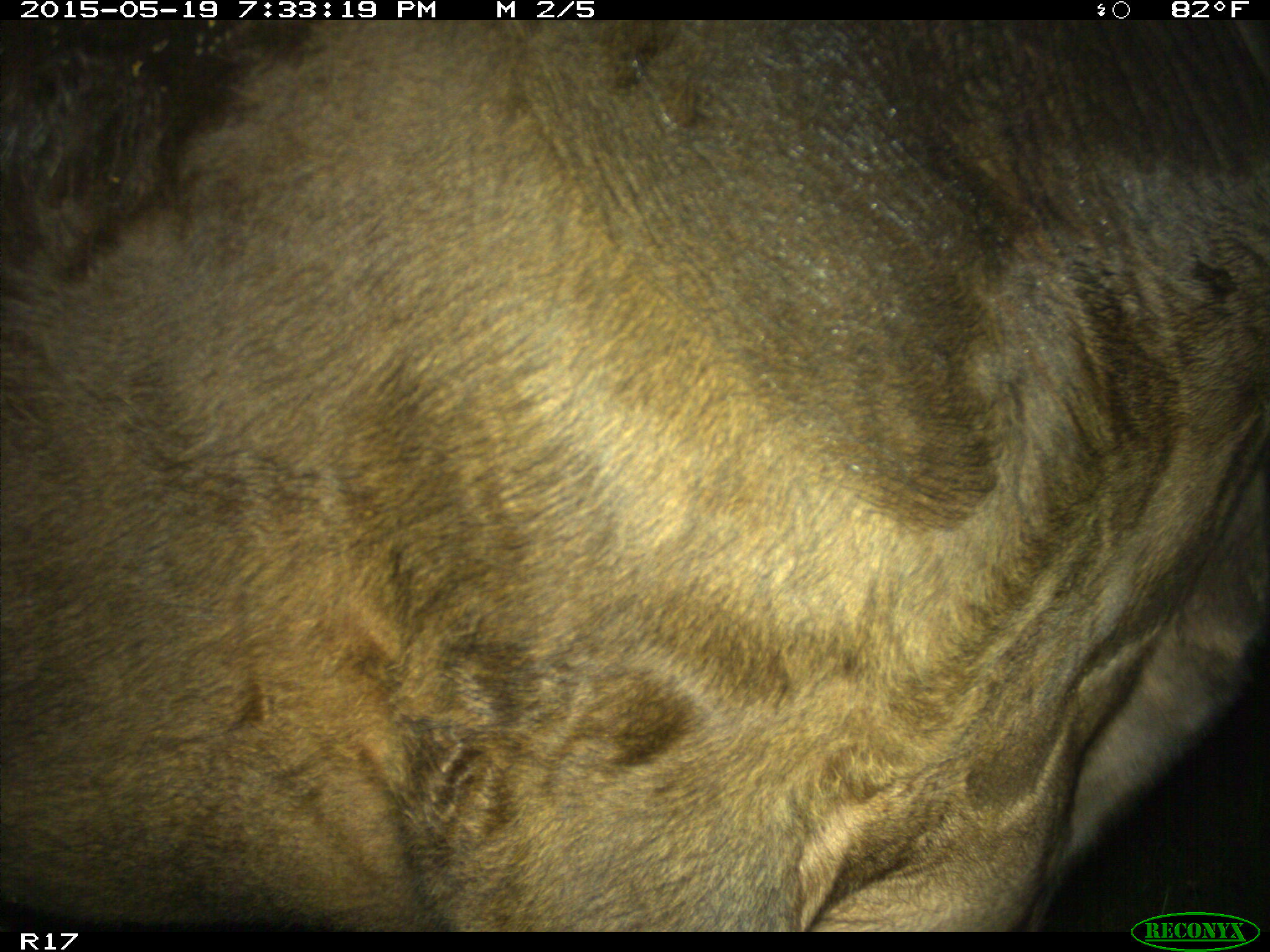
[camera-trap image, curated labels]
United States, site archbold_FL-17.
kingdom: Animalia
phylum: Chordata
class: Mammalia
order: Artiodactyla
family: Bovidae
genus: Bos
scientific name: Bos taurus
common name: domestic cow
Bos taurus (domestic cow).